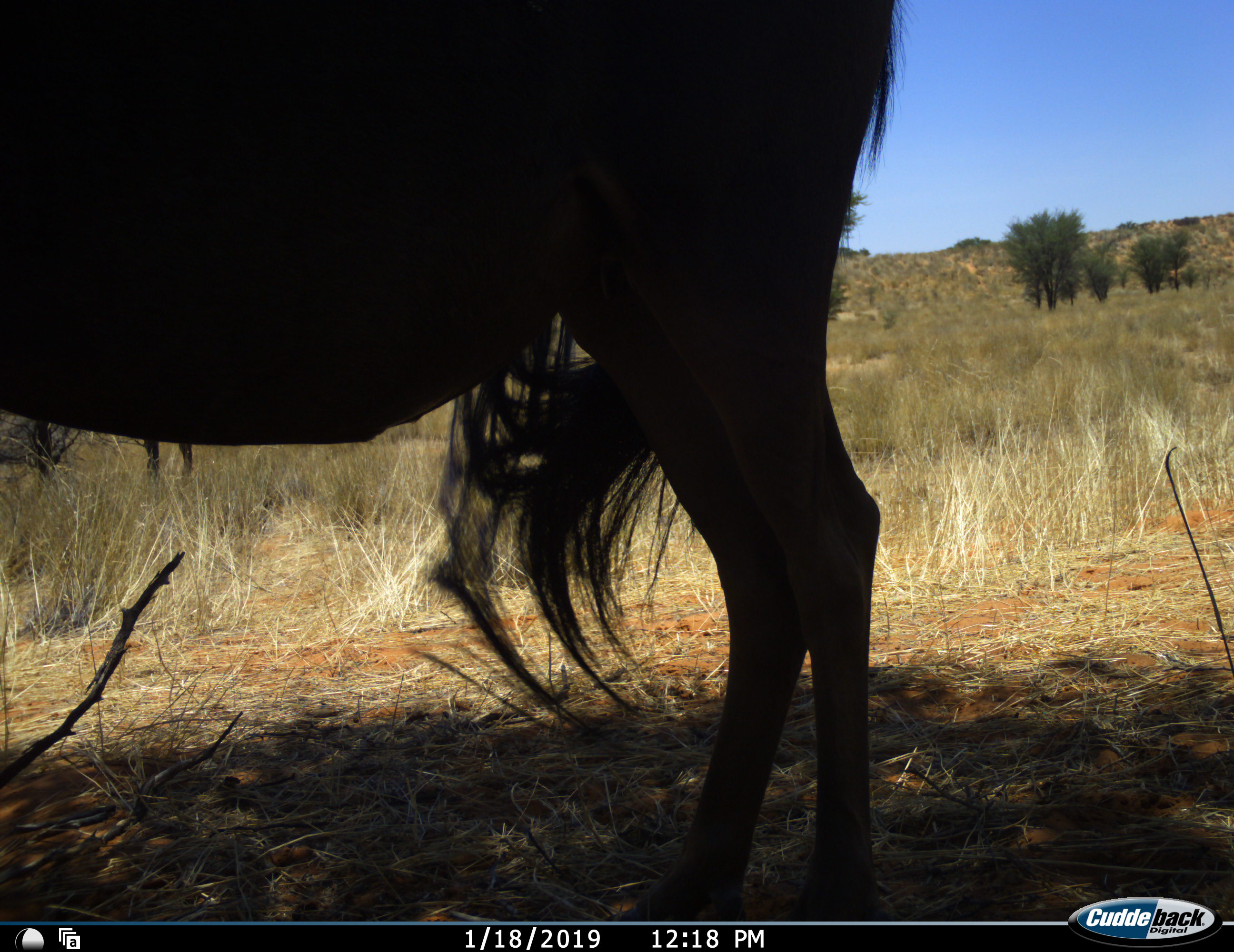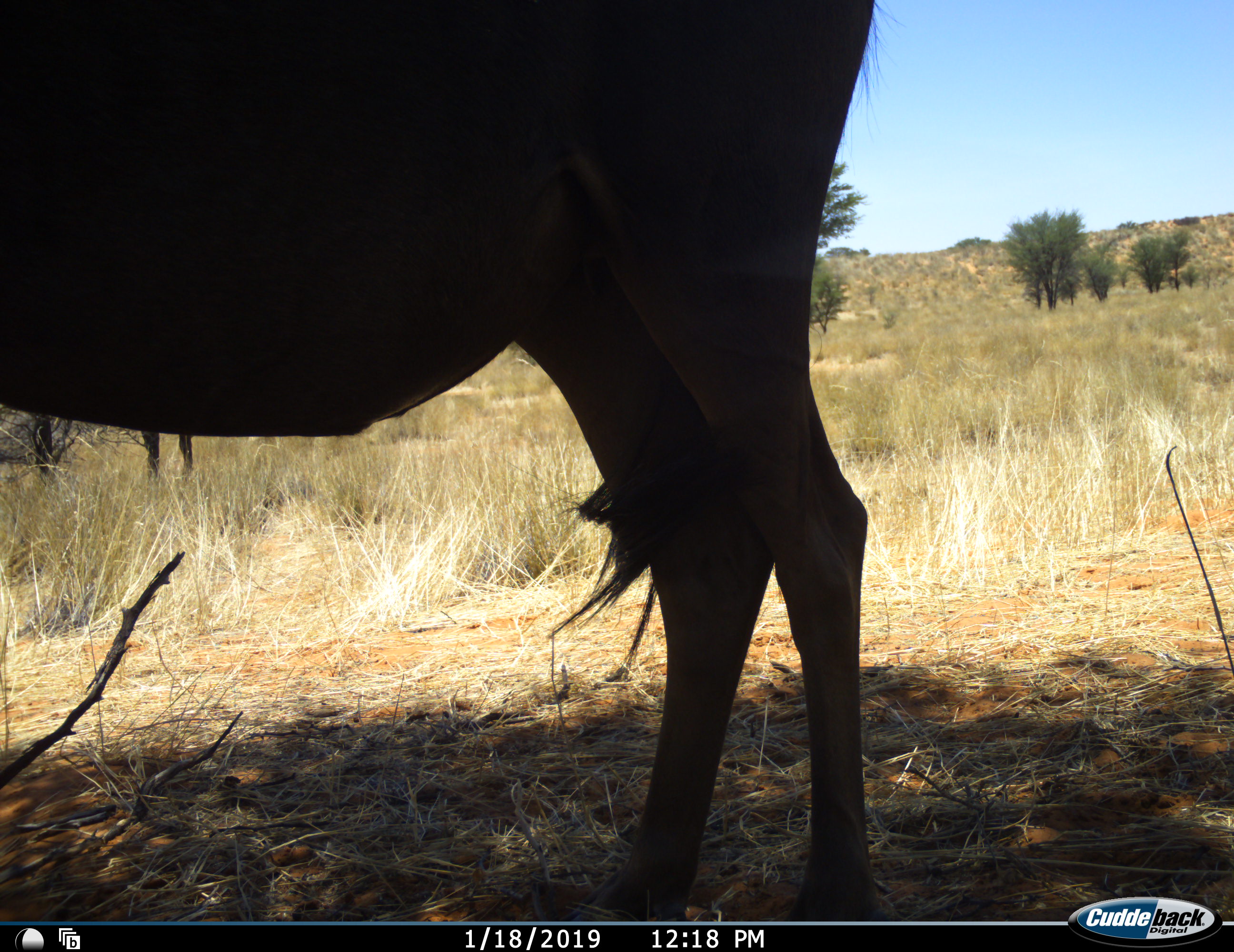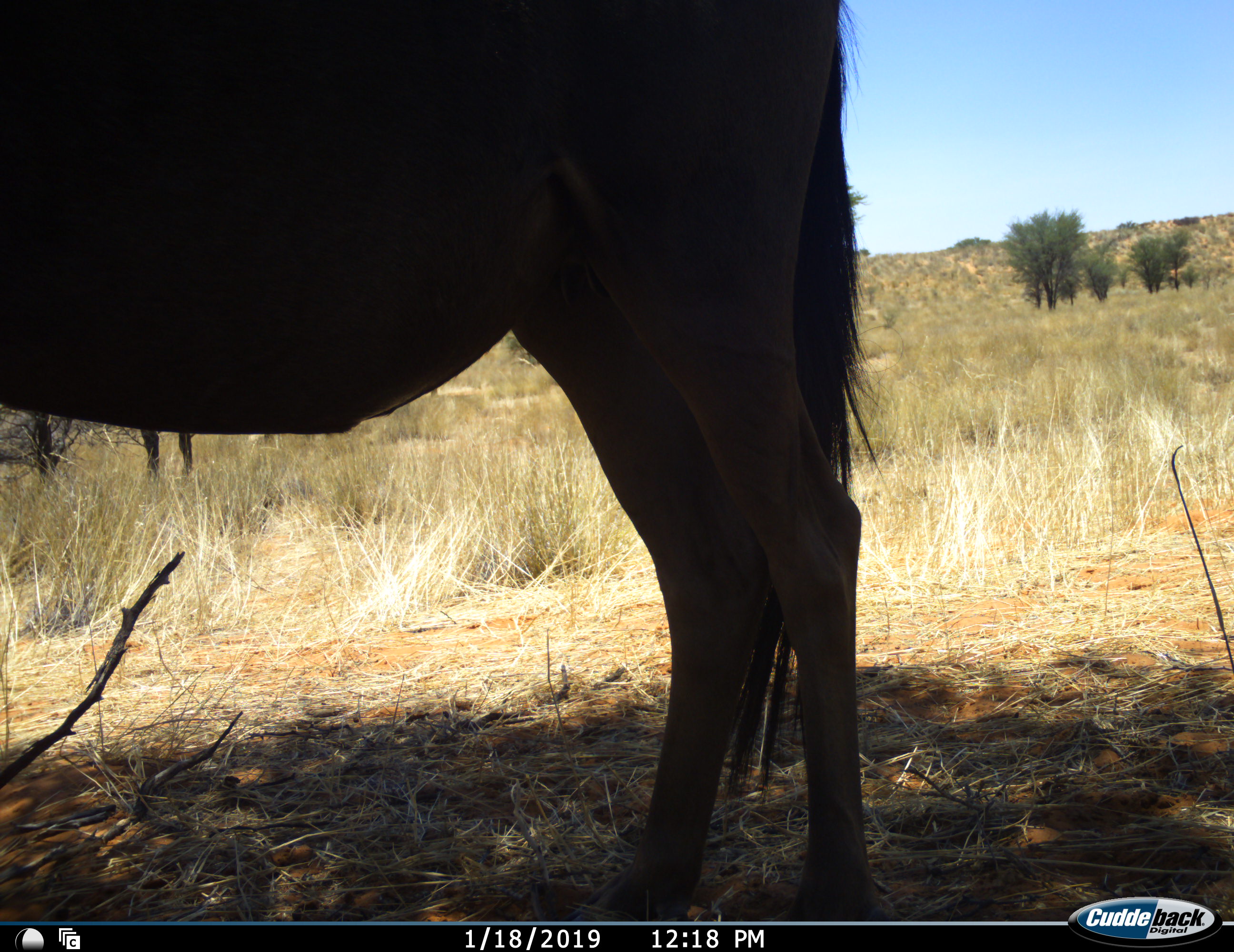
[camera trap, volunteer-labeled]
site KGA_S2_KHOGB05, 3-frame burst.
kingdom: Animalia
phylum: Chordata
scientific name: Vertebrata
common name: domestic animal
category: domesticanimal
Domesticanimal (domestic animal) (Vertebrata), count 1. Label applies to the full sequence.